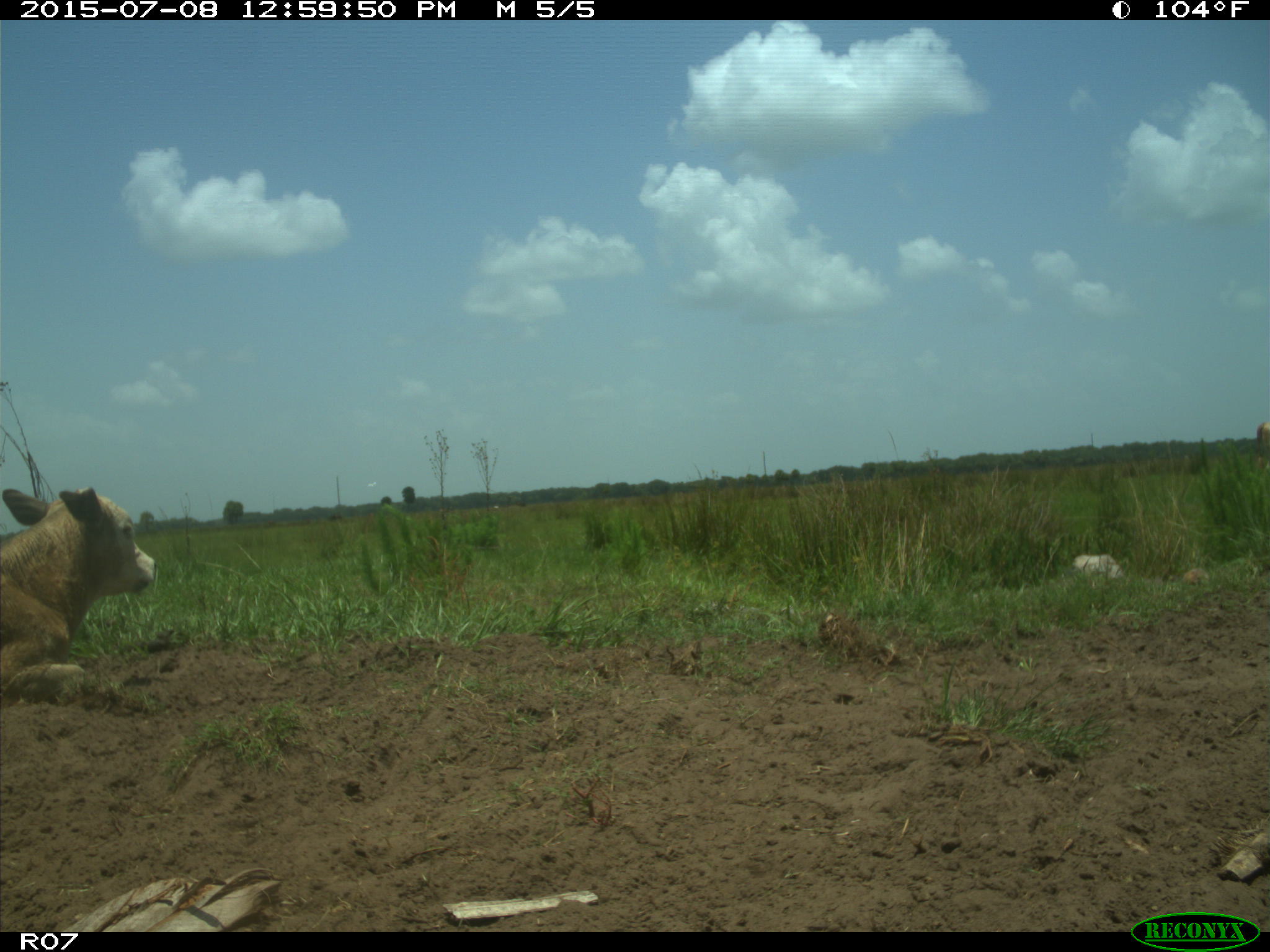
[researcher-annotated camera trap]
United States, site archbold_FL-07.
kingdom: Animalia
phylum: Chordata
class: Mammalia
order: Artiodactyla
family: Bovidae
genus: Bos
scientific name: Bos taurus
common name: domestic cow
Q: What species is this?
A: Bos taurus (domestic cow).